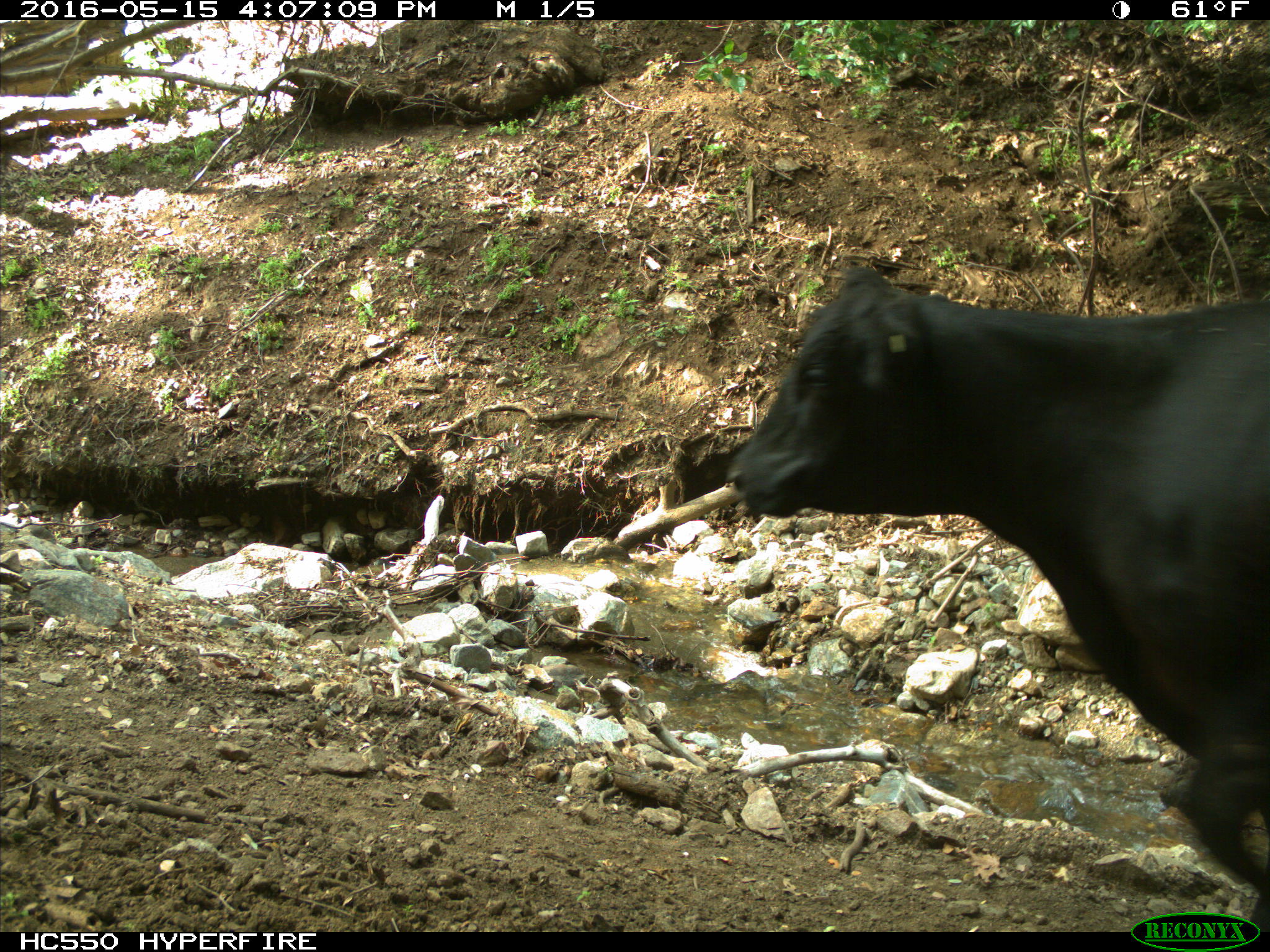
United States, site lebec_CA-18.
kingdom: Animalia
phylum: Chordata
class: Mammalia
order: Artiodactyla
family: Bovidae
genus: Bos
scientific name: Bos taurus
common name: domestic cow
Bos taurus (domestic cow).